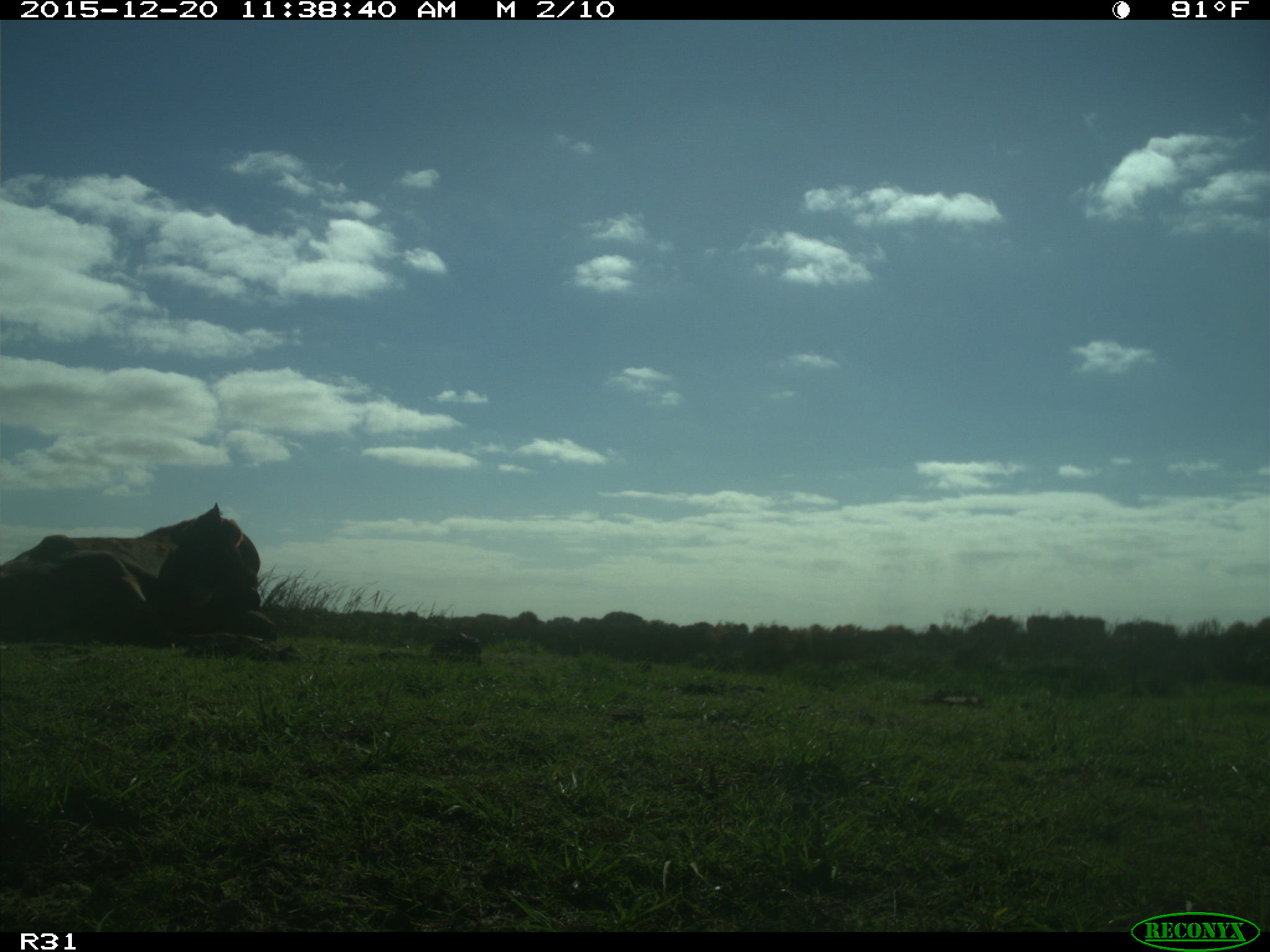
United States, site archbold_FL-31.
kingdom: Animalia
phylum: Chordata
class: Mammalia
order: Artiodactyla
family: Bovidae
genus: Bos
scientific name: Bos taurus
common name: domestic cow